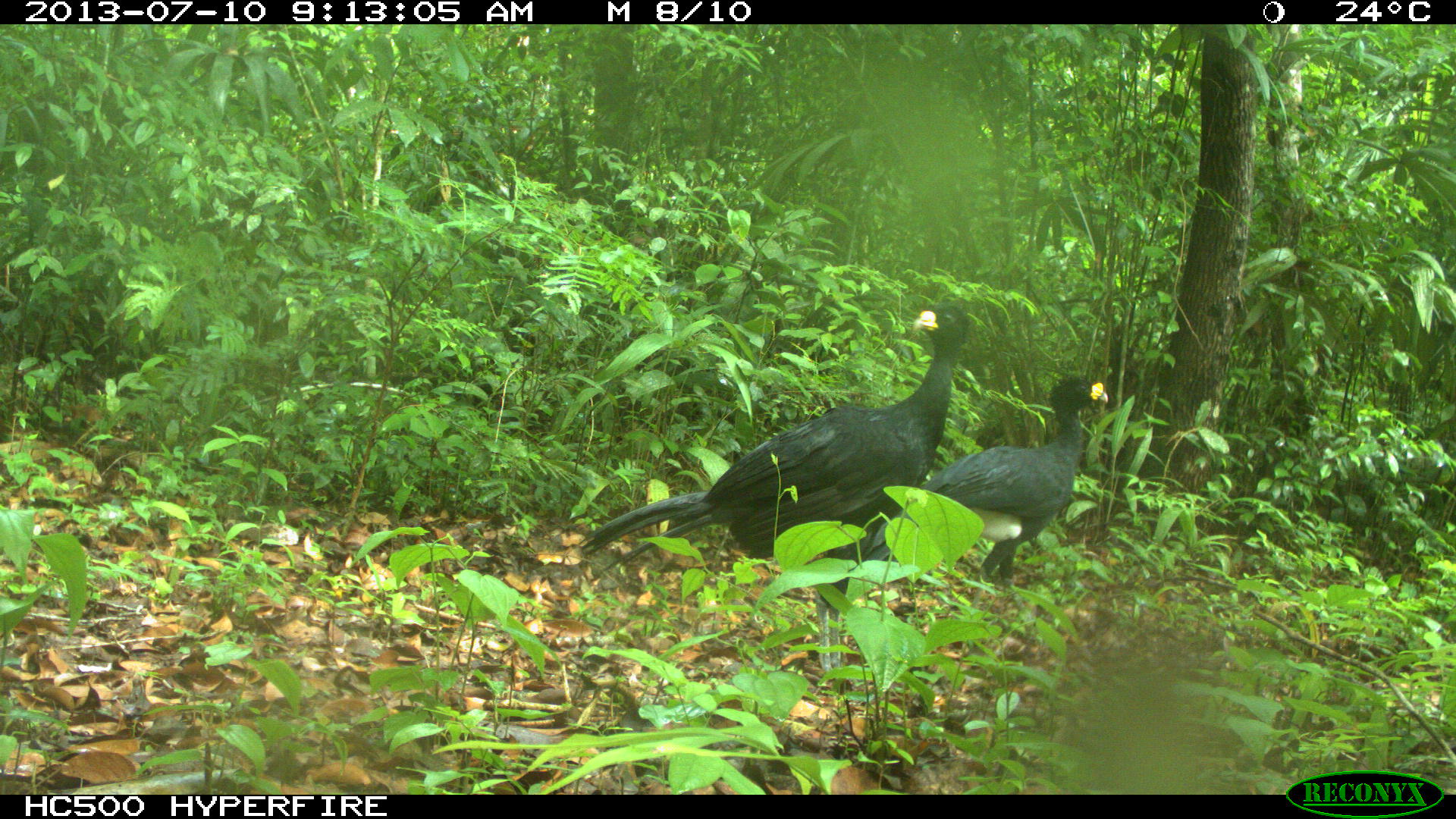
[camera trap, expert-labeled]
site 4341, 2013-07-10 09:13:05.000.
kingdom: Animalia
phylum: Chordata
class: Aves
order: Galliformes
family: Cracidae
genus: Crax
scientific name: Crax rubra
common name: great curassow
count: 2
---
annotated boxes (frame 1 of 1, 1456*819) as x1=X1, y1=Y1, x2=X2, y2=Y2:
crax rubra: x1=576, y1=304, x2=972, y2=671; x1=869, y1=371, x2=1107, y2=628